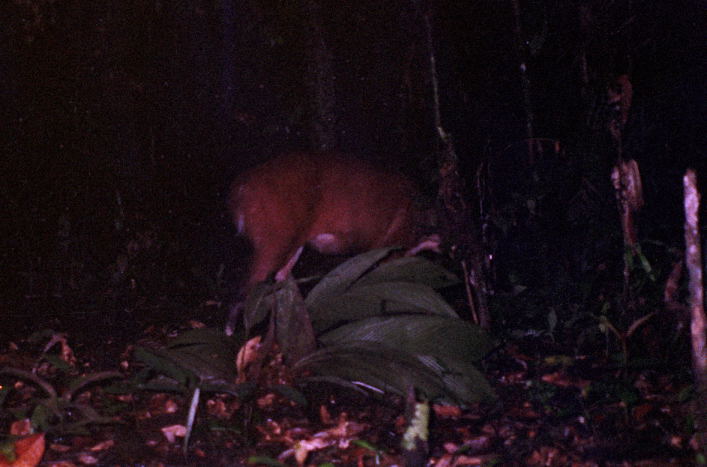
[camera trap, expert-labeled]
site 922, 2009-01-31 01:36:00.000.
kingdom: Animalia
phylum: Chordata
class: Mammalia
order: Artiodactyla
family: Cervidae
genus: Mazama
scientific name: Mazama americana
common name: red brocket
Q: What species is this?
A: Mazama americana (red brocket).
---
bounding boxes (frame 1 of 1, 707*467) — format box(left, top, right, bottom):
mazama americana: box(222, 143, 497, 336)